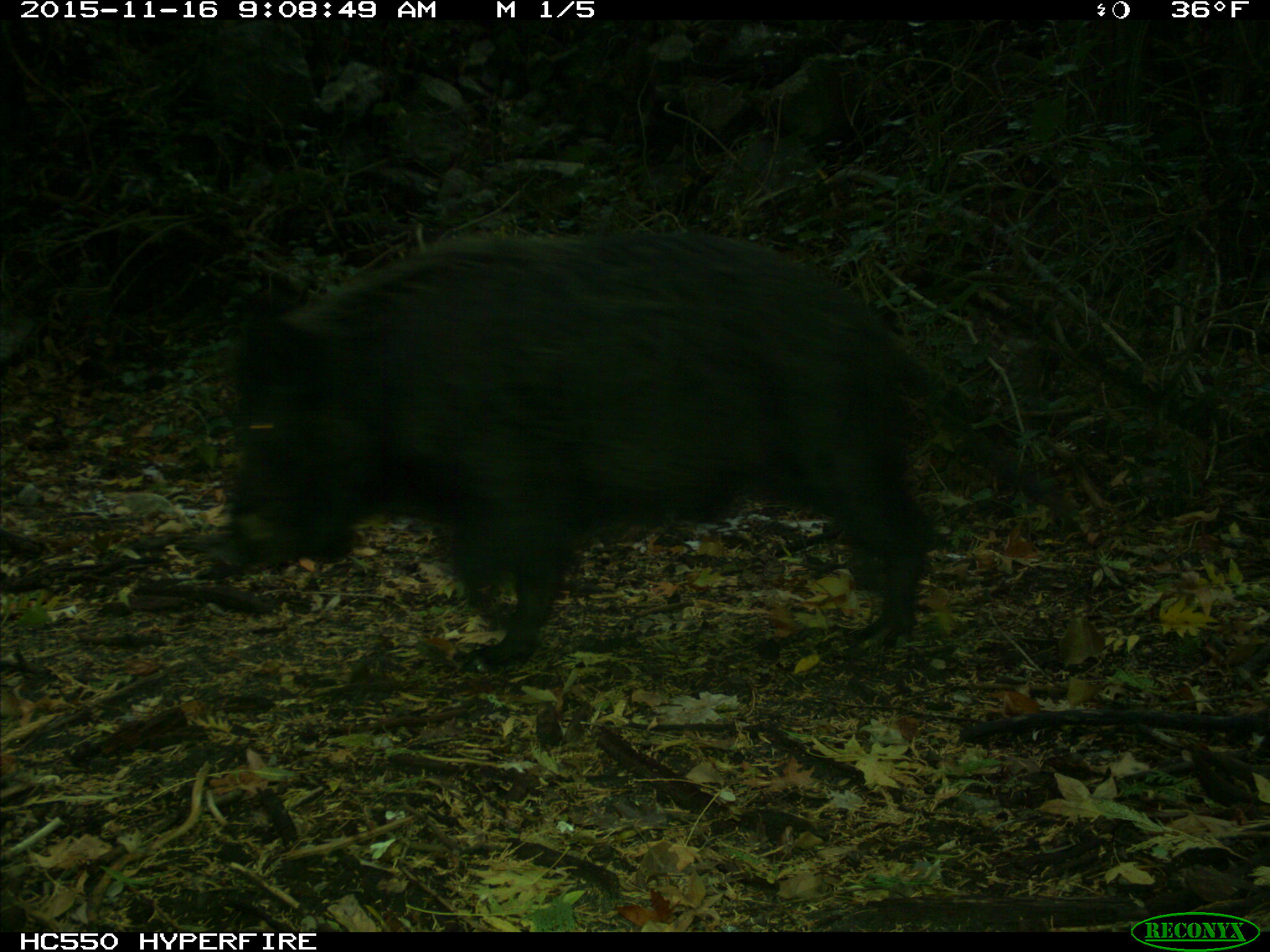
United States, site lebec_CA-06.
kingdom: Animalia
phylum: Chordata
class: Mammalia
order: Artiodactyla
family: Suidae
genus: Sus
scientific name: Sus scrofa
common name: wild boar